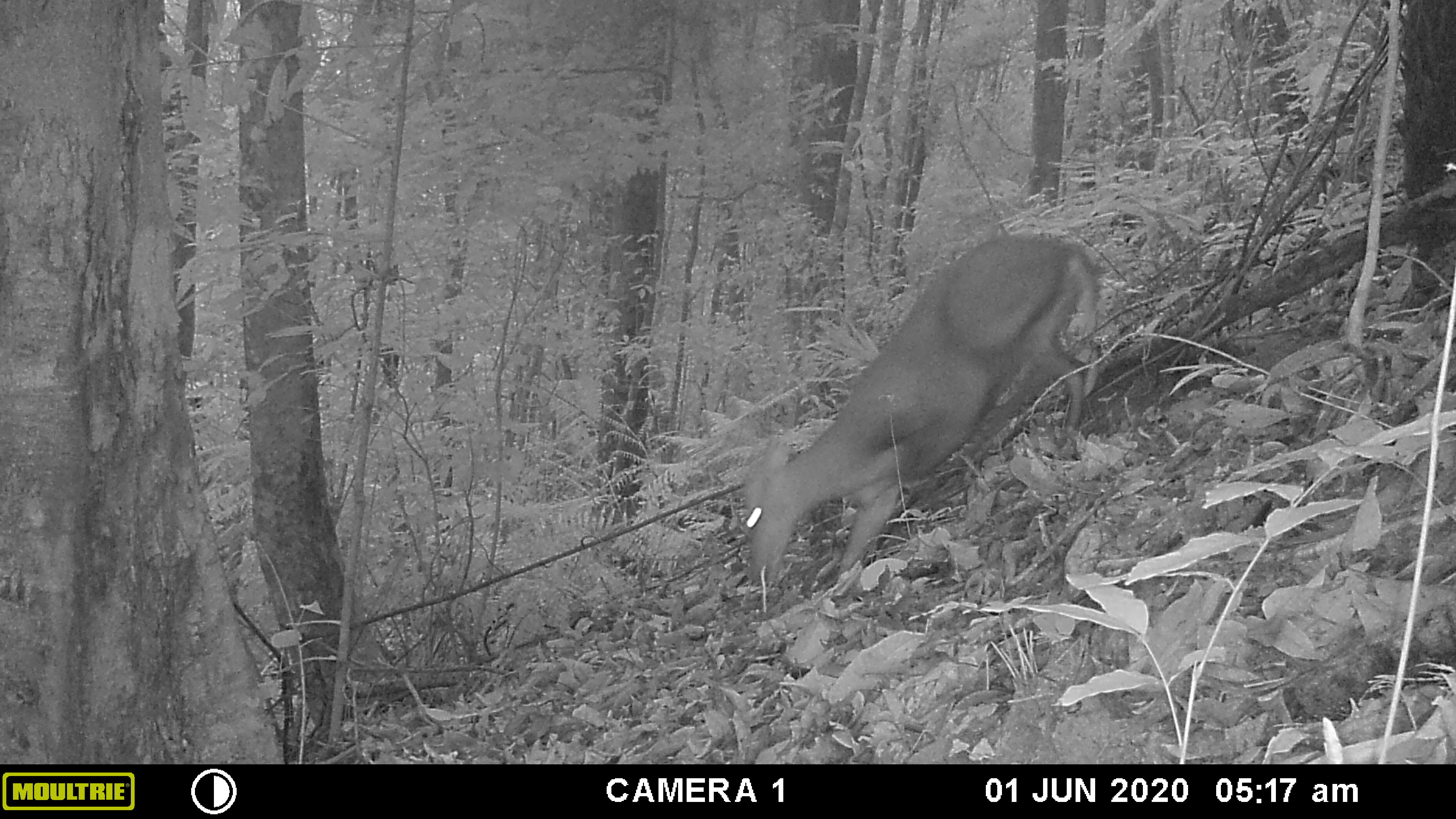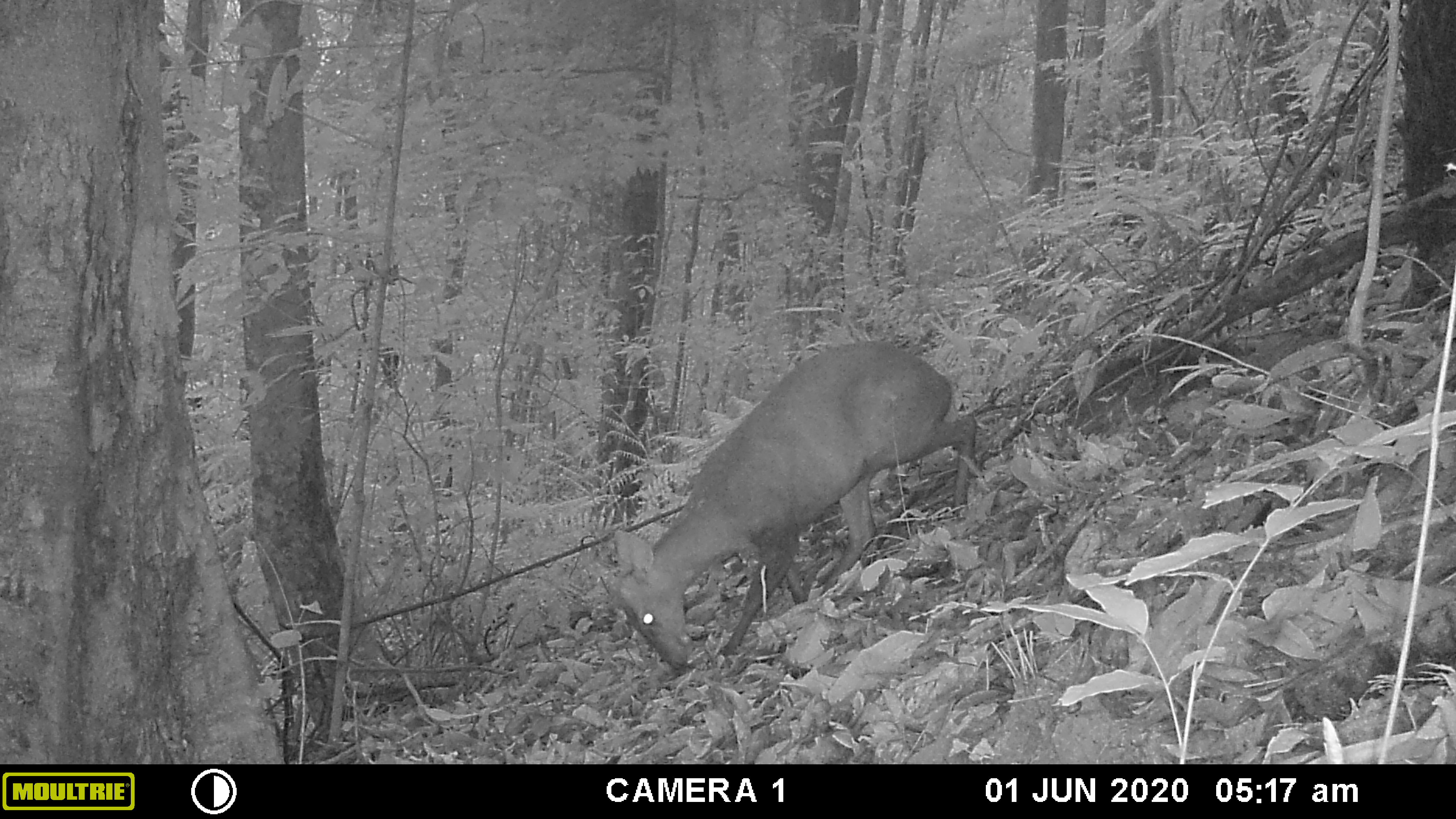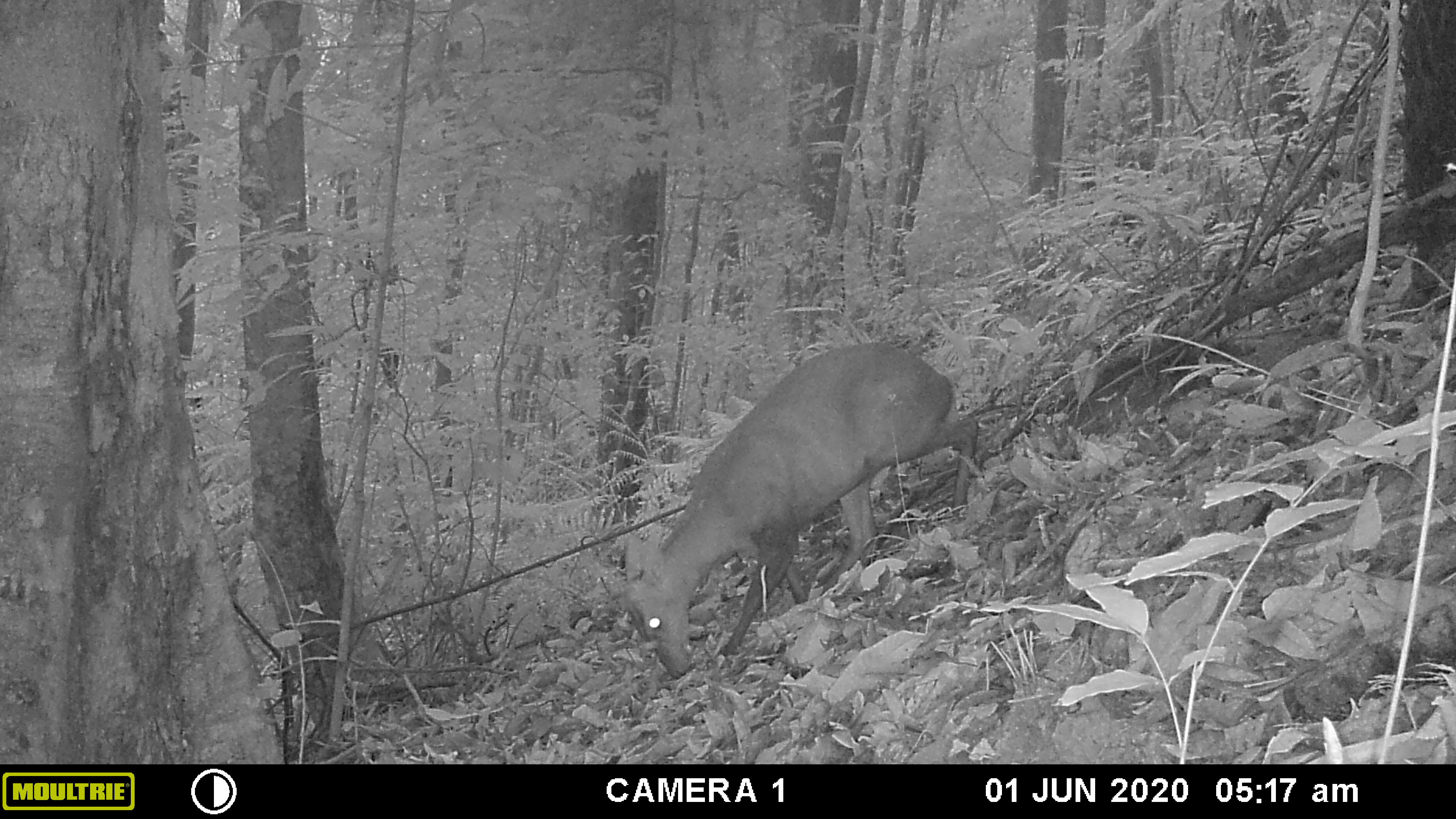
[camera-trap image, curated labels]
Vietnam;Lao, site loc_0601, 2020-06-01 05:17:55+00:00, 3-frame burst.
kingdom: Animalia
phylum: Chordata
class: Mammalia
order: Artiodactyla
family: Cervidae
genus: Muntiacus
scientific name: Muntiacus rooseveltorum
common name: roosevelt's muntjac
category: roosevelts muntjac group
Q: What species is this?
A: Roosevelts muntjac group (roosevelt's muntjac) (Muntiacus rooseveltorum).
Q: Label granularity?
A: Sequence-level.